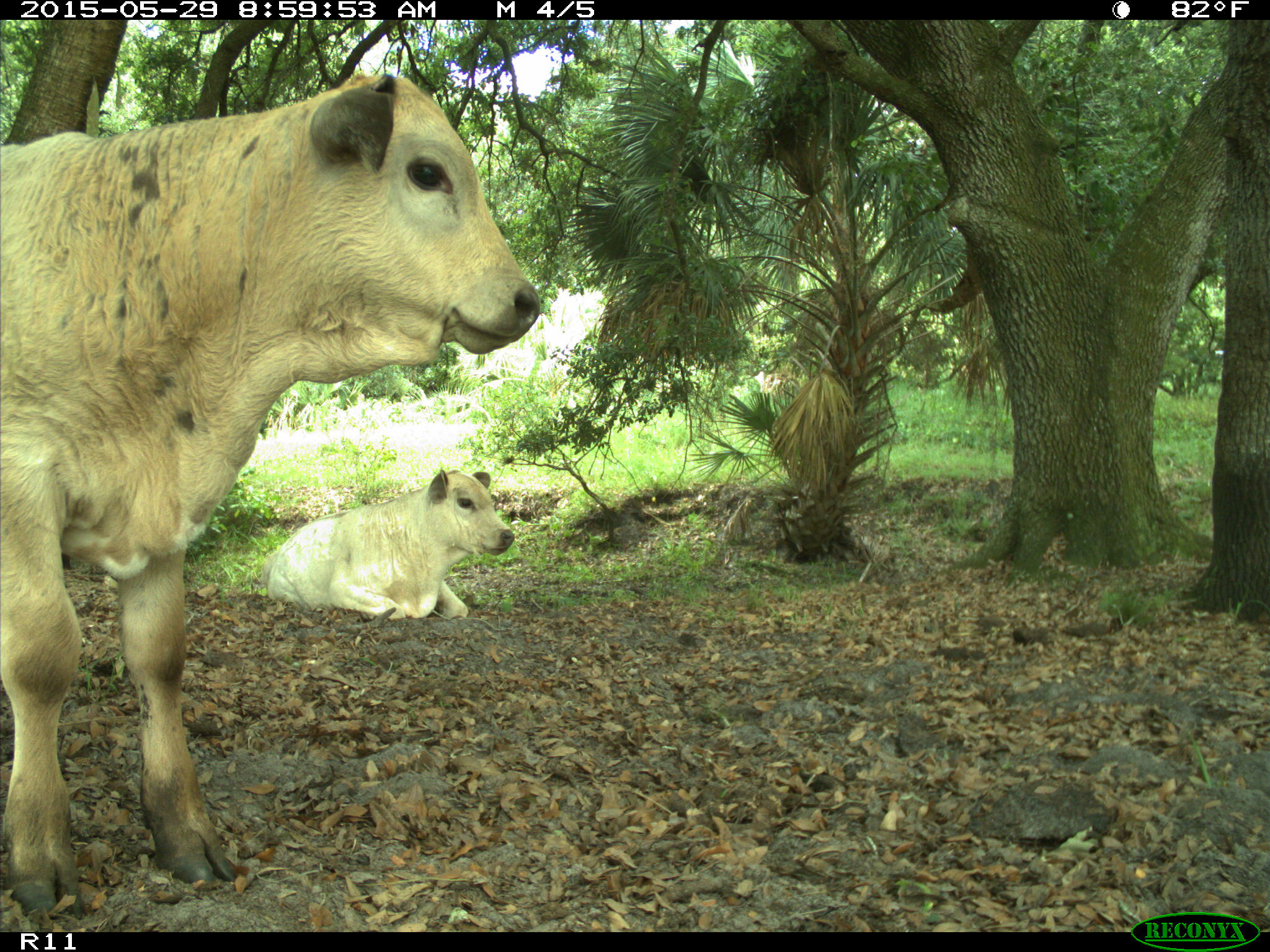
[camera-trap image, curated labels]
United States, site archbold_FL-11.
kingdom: Animalia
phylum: Chordata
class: Mammalia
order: Artiodactyla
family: Bovidae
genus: Bos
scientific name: Bos taurus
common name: domestic cow